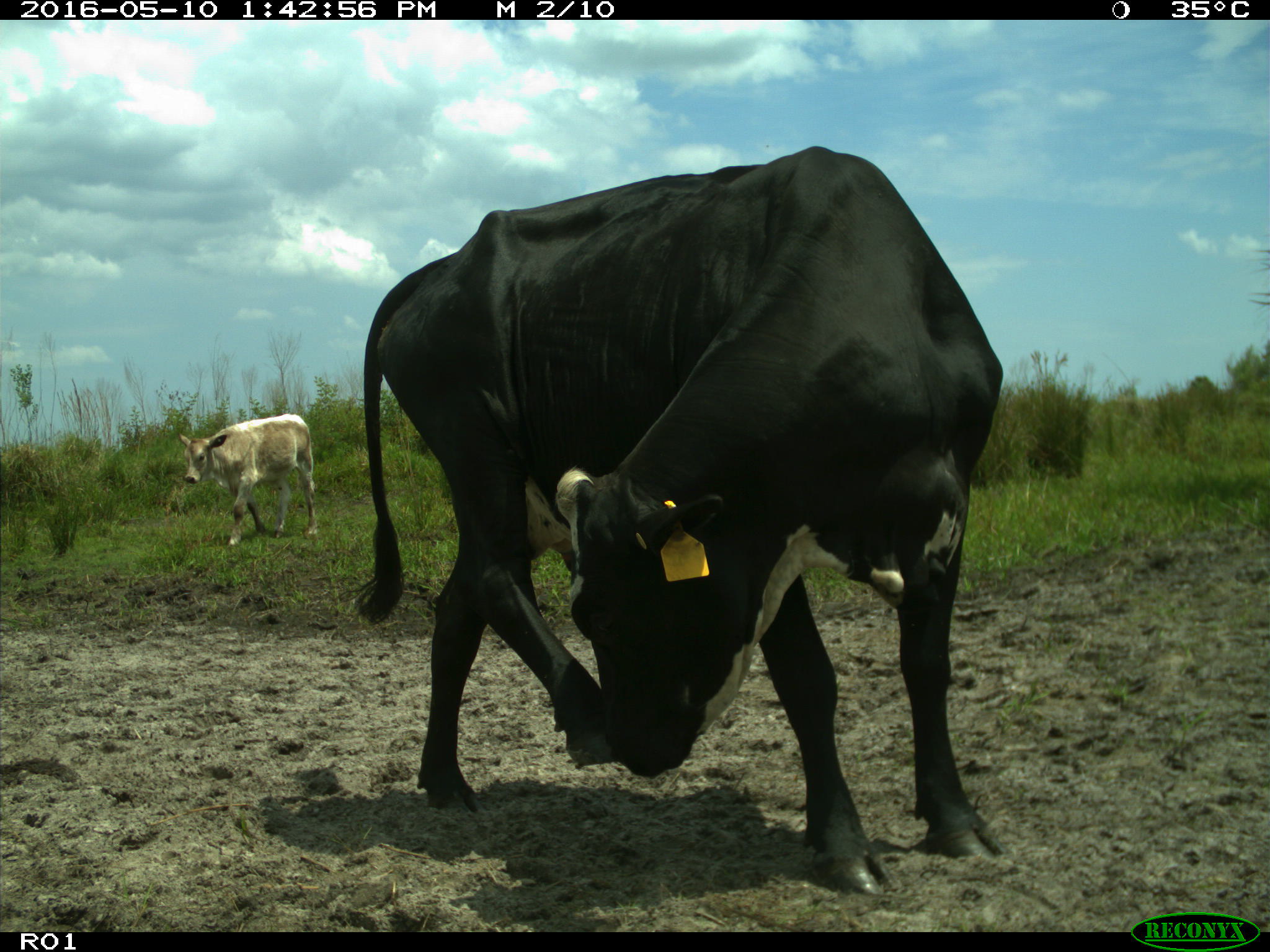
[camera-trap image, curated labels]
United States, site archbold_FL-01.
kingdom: Animalia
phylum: Chordata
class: Mammalia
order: Artiodactyla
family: Bovidae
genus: Bos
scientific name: Bos taurus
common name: domestic cow